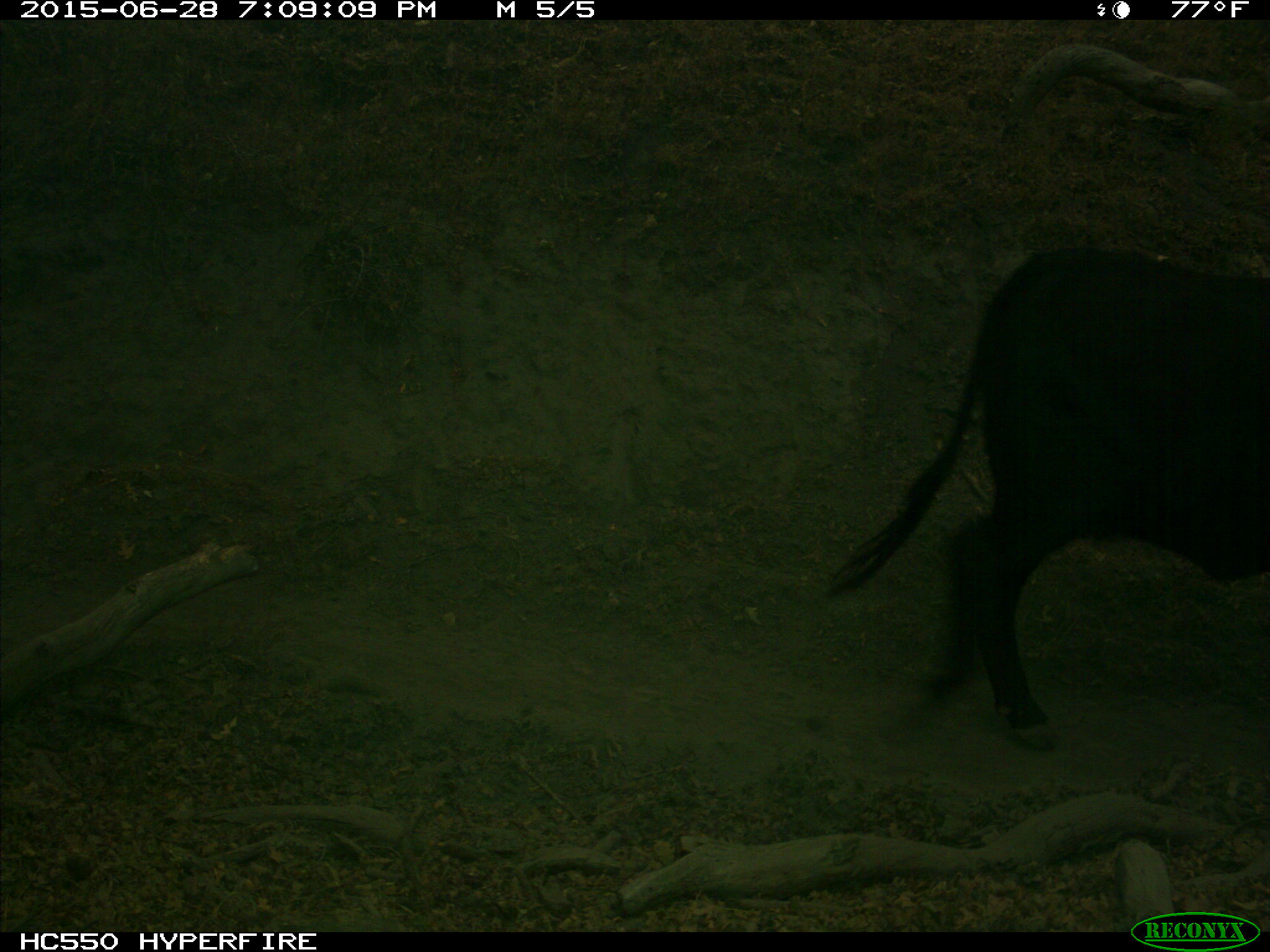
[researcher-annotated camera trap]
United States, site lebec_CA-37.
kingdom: Animalia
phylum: Chordata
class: Mammalia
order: Artiodactyla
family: Bovidae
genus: Bos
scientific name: Bos taurus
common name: domestic cow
Bos taurus (domestic cow).